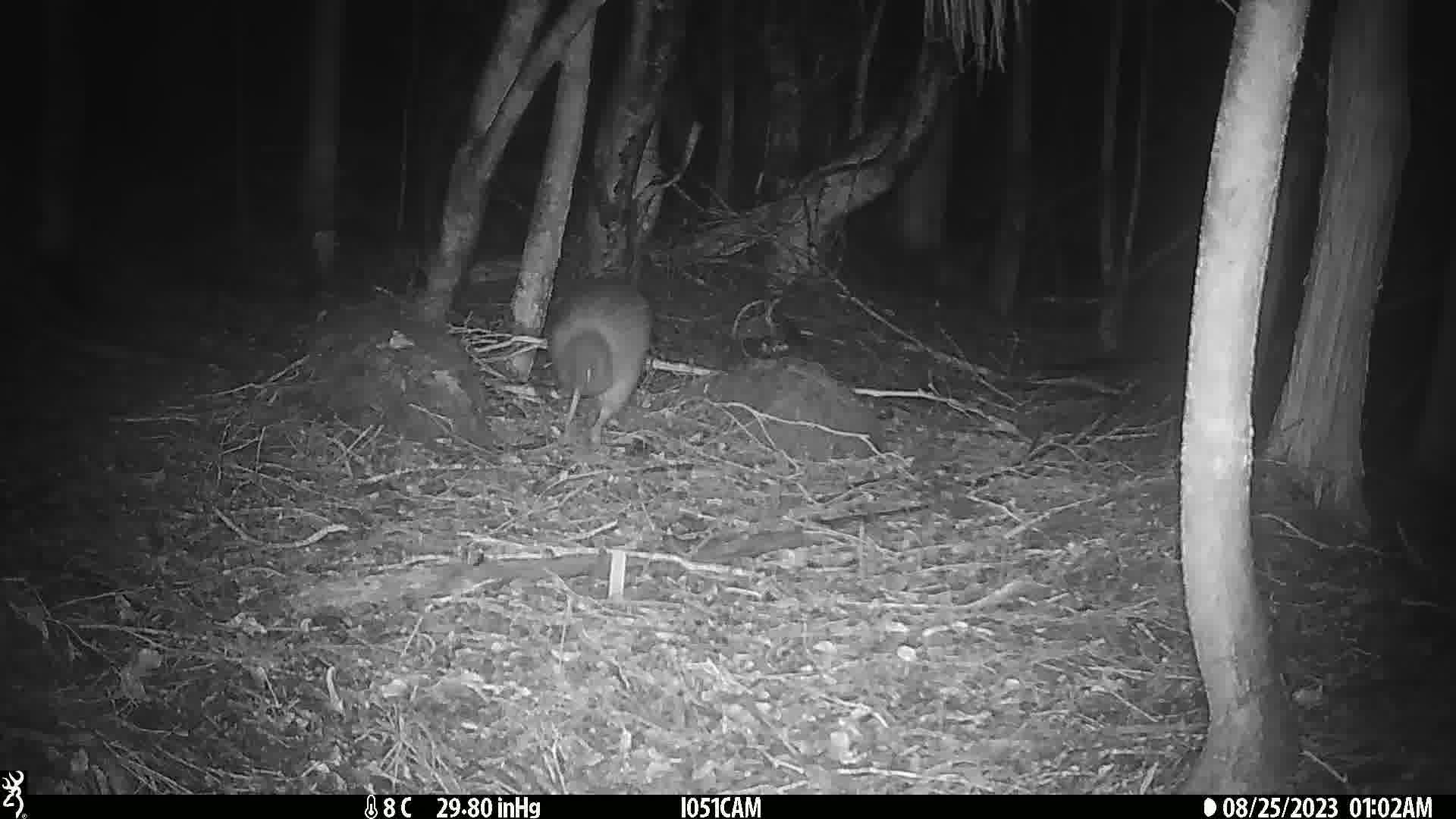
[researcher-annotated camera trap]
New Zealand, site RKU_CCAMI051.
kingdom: Animalia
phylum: Chordata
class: Aves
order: Apterygiformes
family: Apterygidae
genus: Apteryx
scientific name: Apteryx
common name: kiwi